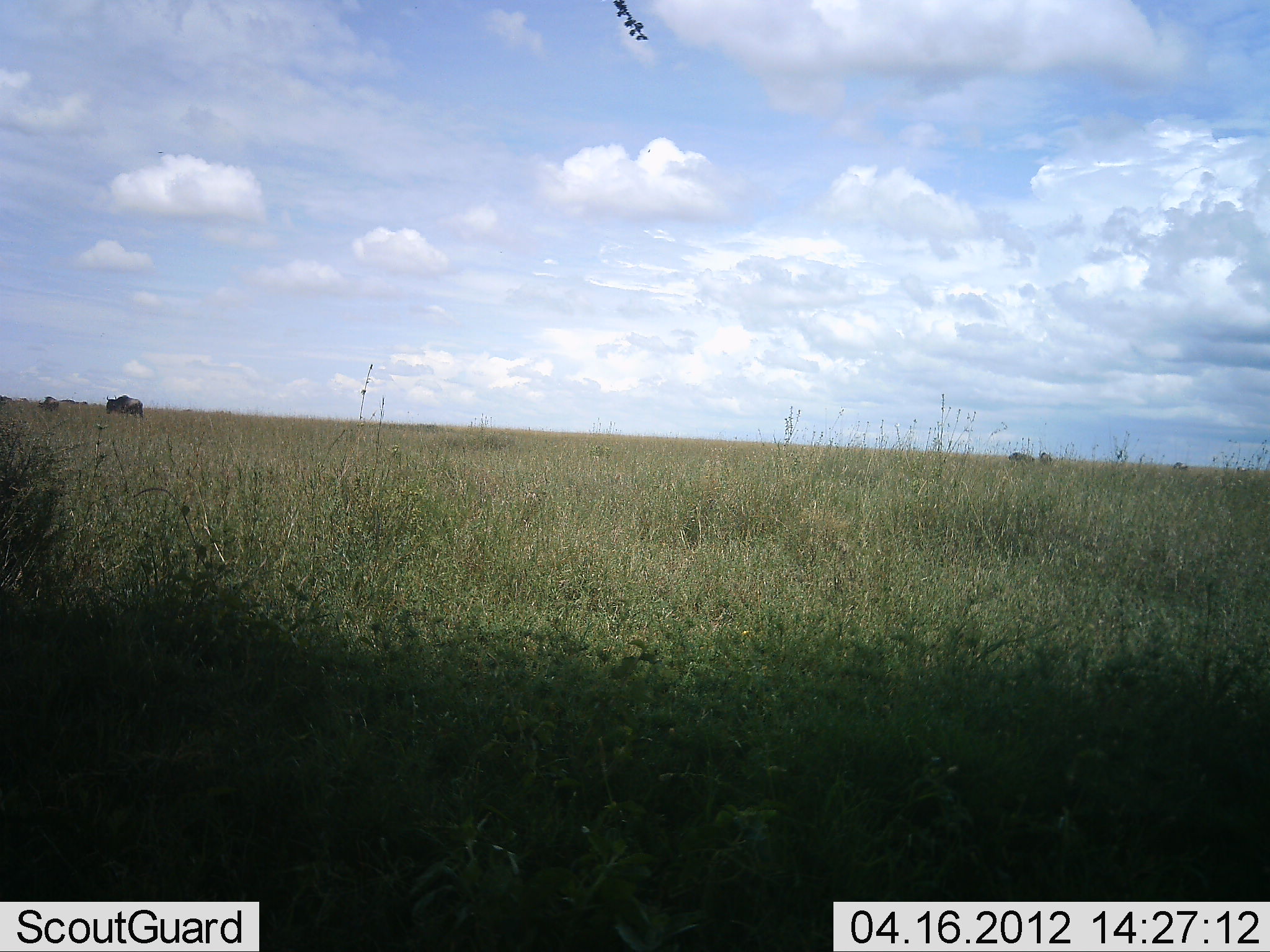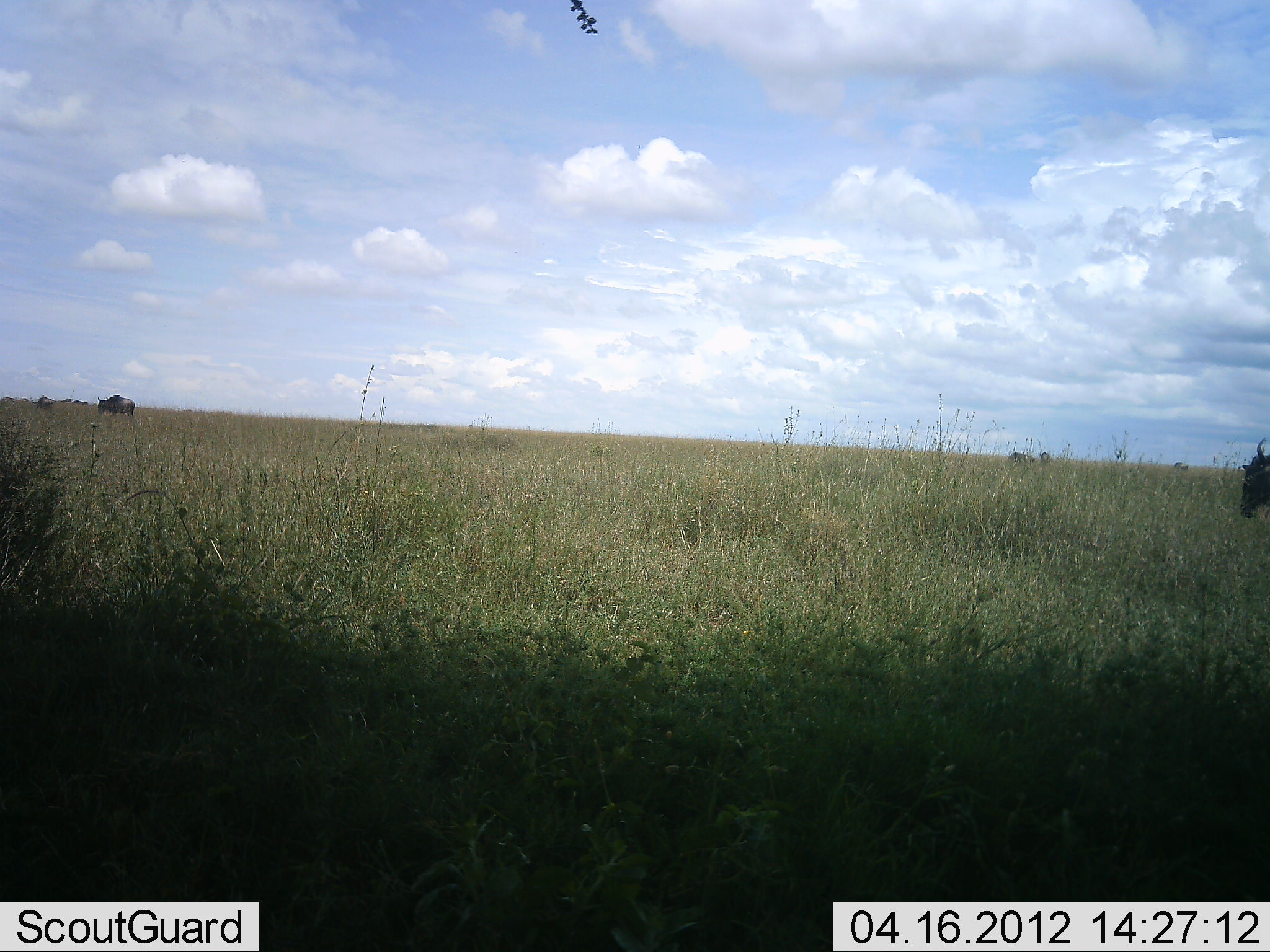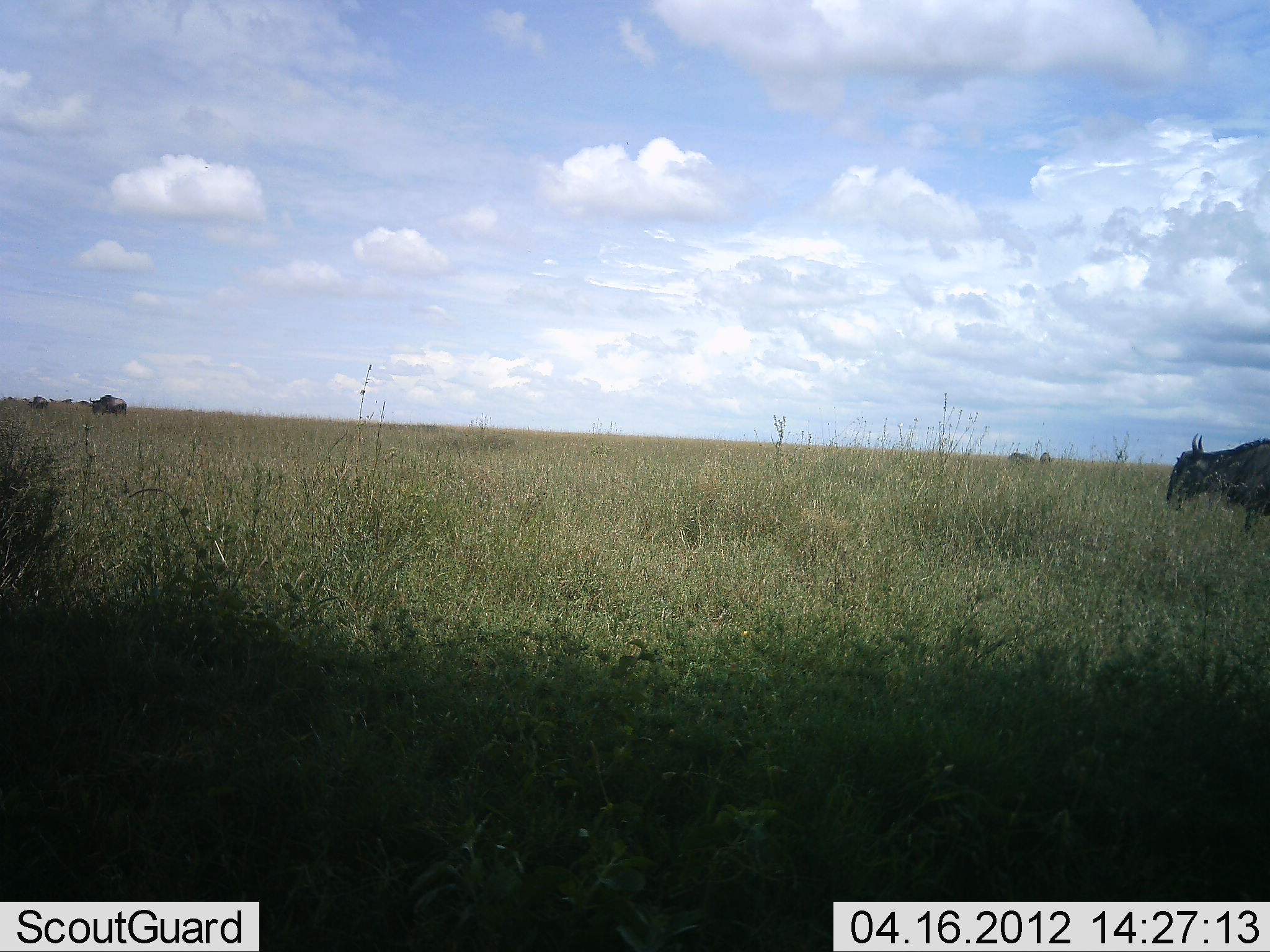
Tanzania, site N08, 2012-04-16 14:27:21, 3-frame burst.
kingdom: Animalia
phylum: Chordata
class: Mammalia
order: Artiodactyla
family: Bovidae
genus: Connochaetes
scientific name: Connochaetes taurinus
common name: blue wildebeest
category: wildebeest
Wildebeest (blue wildebeest) (Connochaetes taurinus), count 3. Behavior (volunteer vote fractions): standing 33%, resting 0%, moving 83%, interacting 0%. Young present (vote fraction): 0%. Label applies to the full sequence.